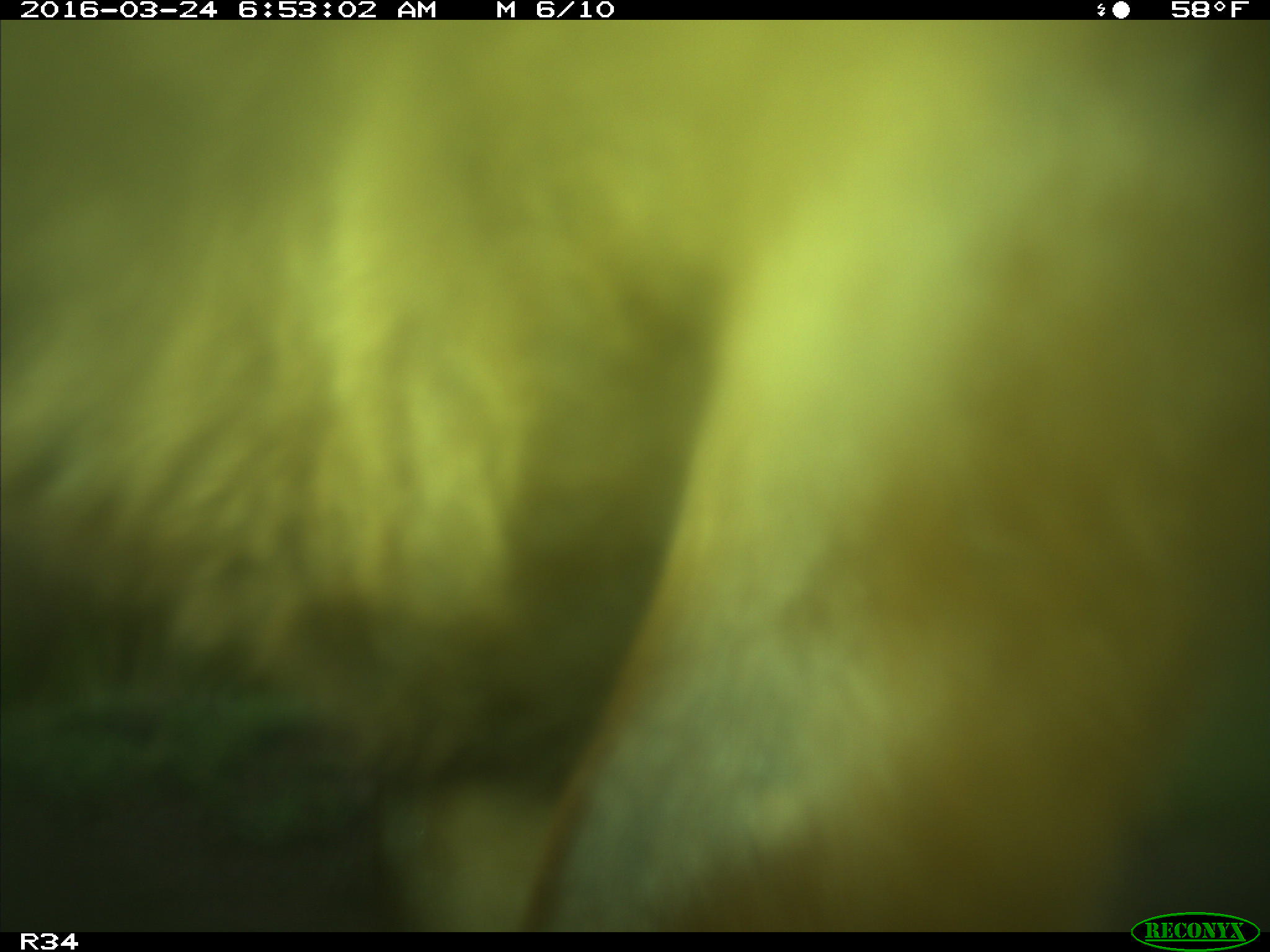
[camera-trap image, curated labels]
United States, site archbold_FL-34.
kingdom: Animalia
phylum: Chordata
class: Mammalia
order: Artiodactyla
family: Bovidae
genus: Bos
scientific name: Bos taurus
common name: domestic cow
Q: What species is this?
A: Bos taurus (domestic cow).